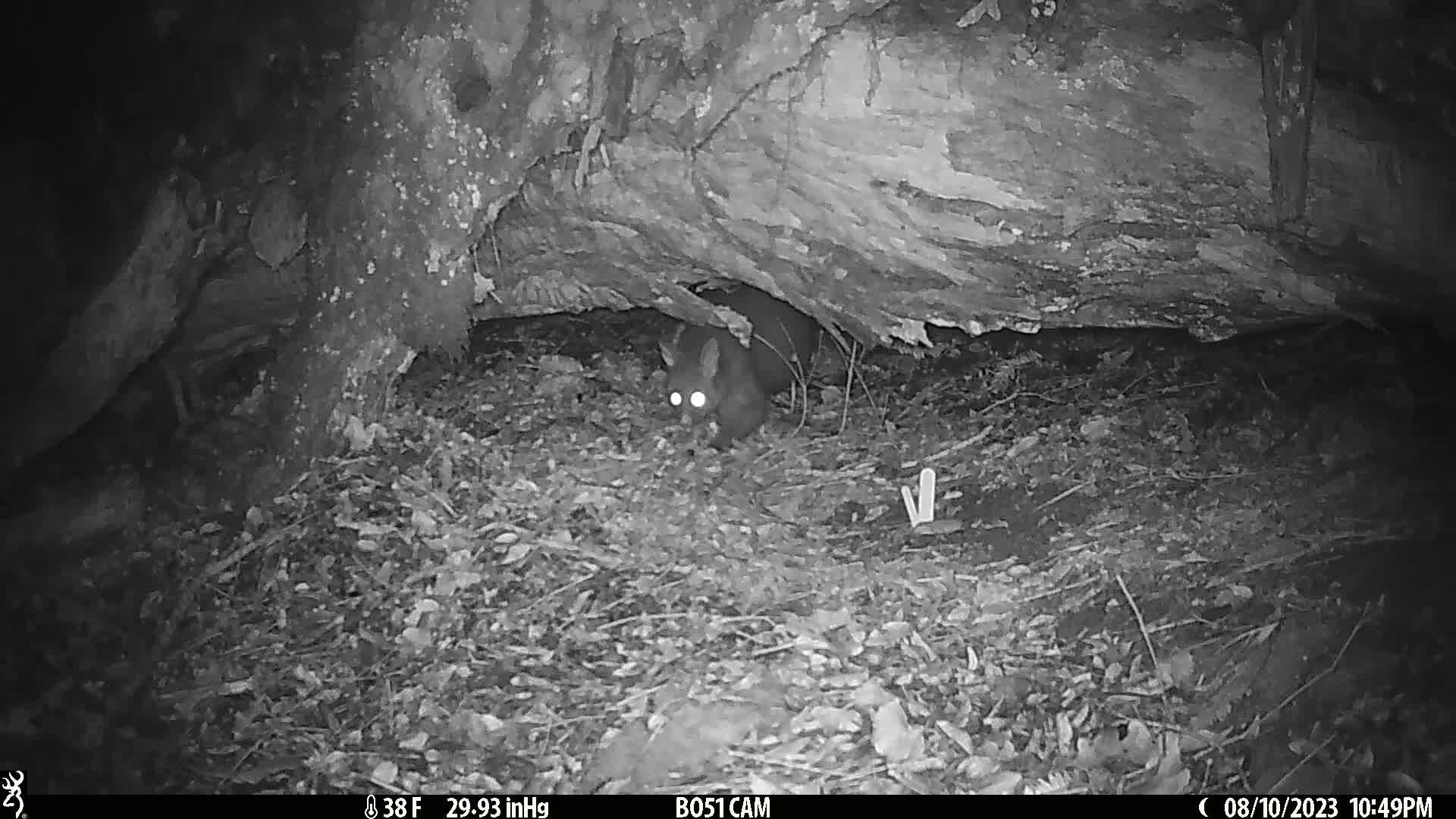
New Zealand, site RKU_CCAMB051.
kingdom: Animalia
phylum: Chordata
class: Mammalia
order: Diprotodontia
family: Phalangeridae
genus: Trichosurus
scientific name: Trichosurus vulpecula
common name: common brushtail possum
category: possum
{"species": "possum (common brushtail possum) (Trichosurus vulpecula)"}